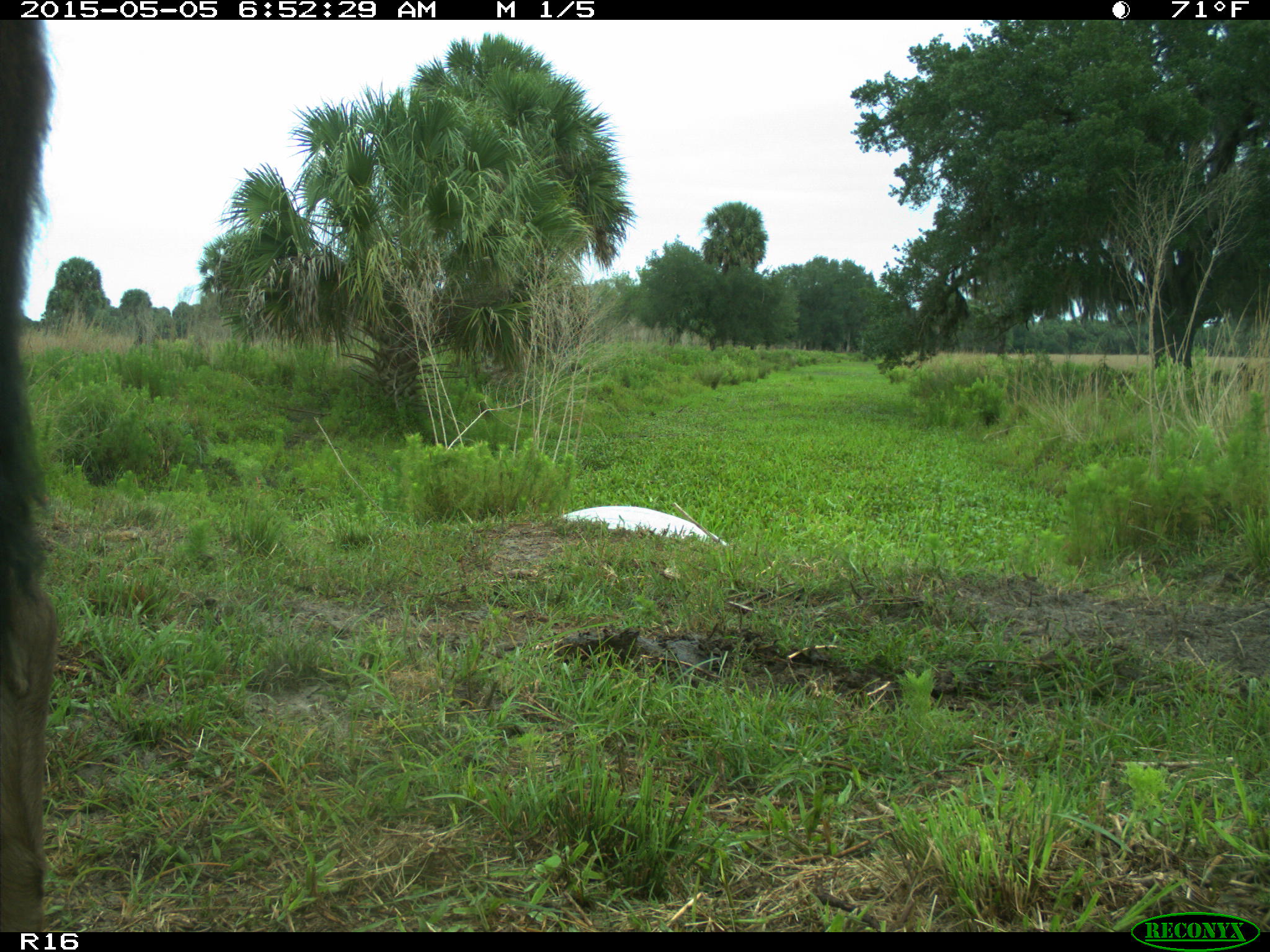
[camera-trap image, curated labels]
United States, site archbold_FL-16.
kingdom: Animalia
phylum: Chordata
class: Mammalia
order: Artiodactyla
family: Bovidae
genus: Bos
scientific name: Bos taurus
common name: domestic cow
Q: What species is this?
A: Bos taurus (domestic cow).